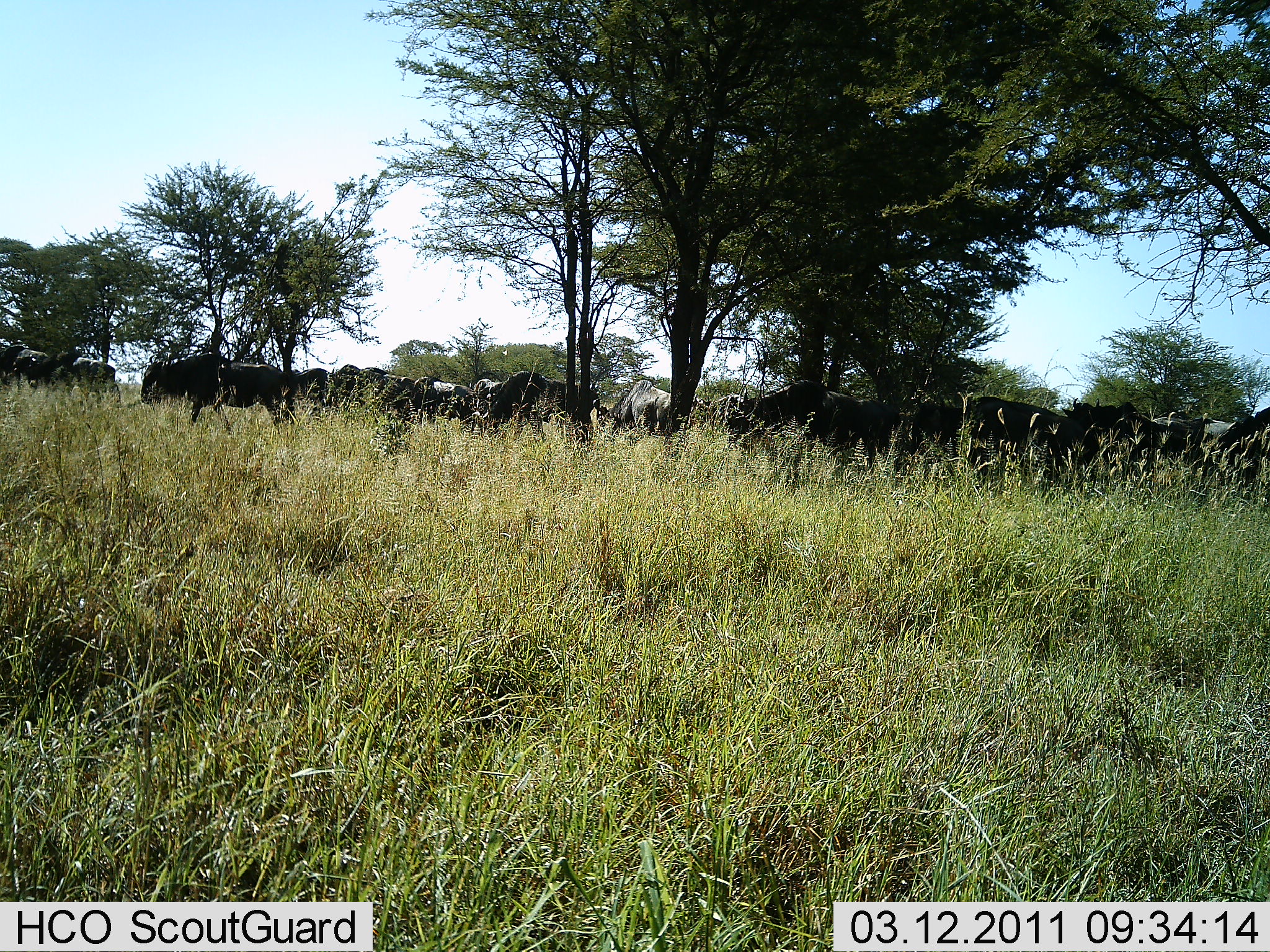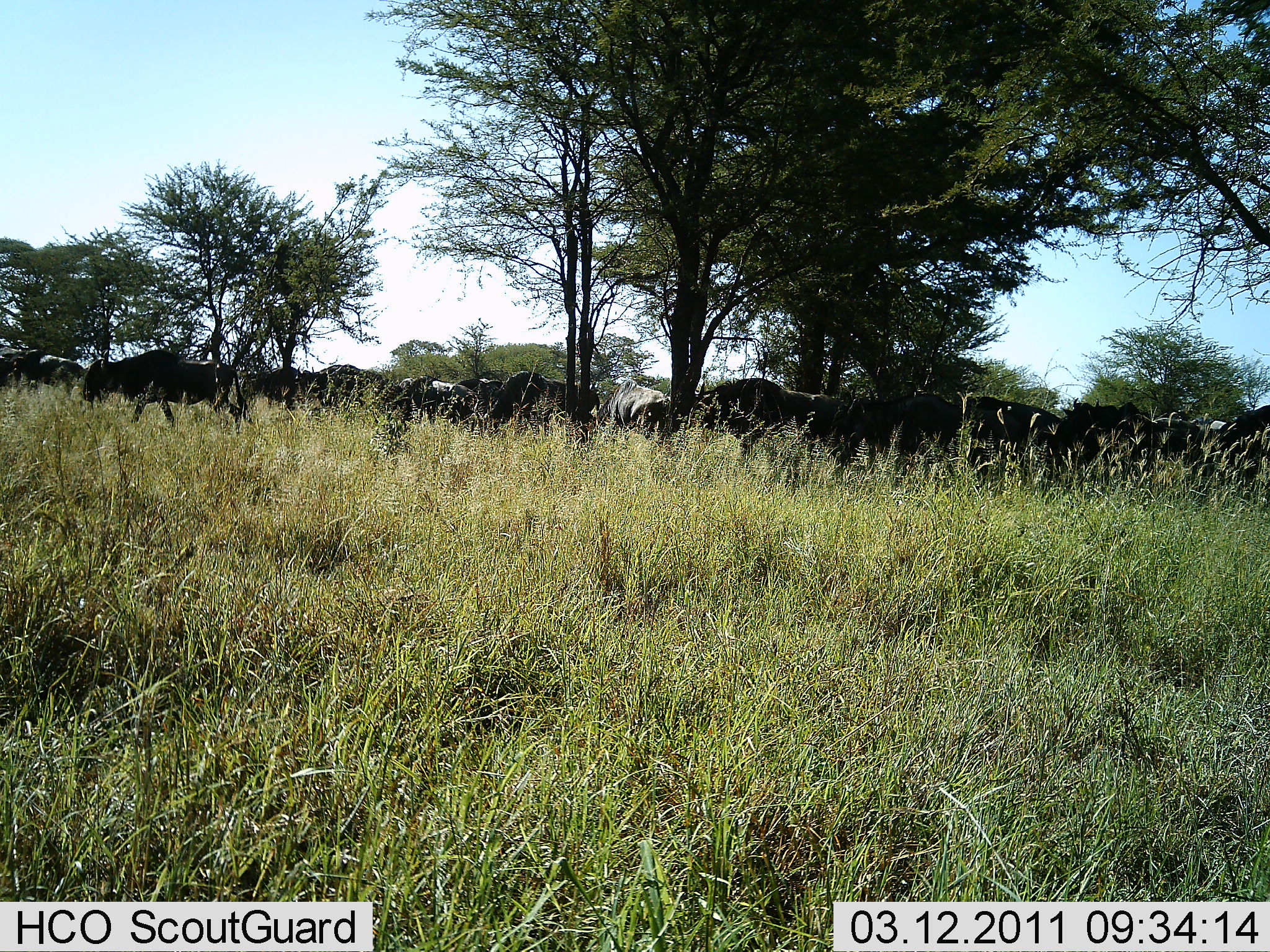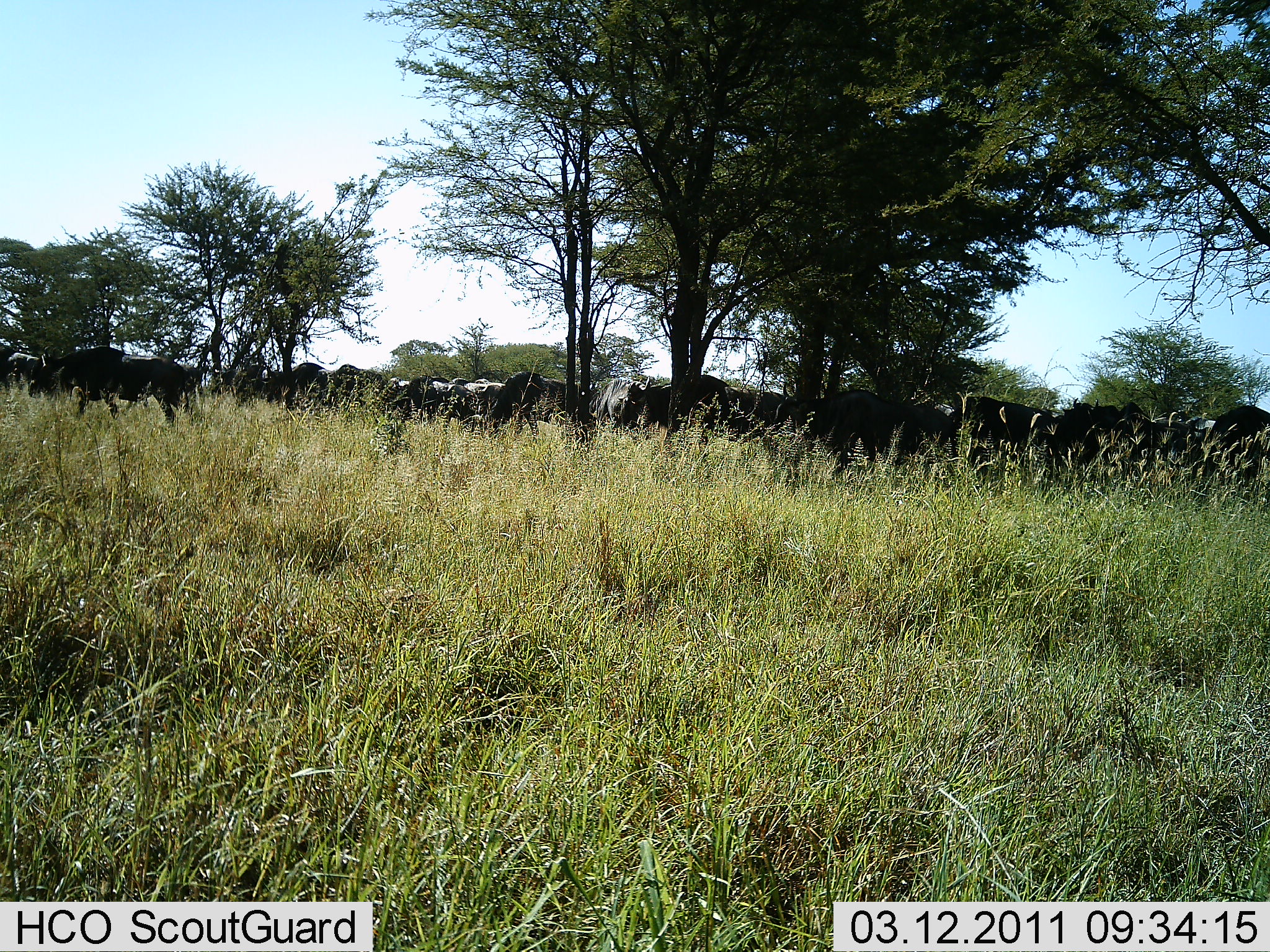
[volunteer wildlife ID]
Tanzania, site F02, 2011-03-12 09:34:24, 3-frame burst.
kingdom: Animalia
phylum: Chordata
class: Mammalia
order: Artiodactyla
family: Bovidae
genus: Connochaetes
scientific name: Connochaetes taurinus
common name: blue wildebeest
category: wildebeest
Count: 11-50.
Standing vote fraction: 25%.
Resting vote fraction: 0%.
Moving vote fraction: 100%.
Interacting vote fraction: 0%.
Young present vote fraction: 0%.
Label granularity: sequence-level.